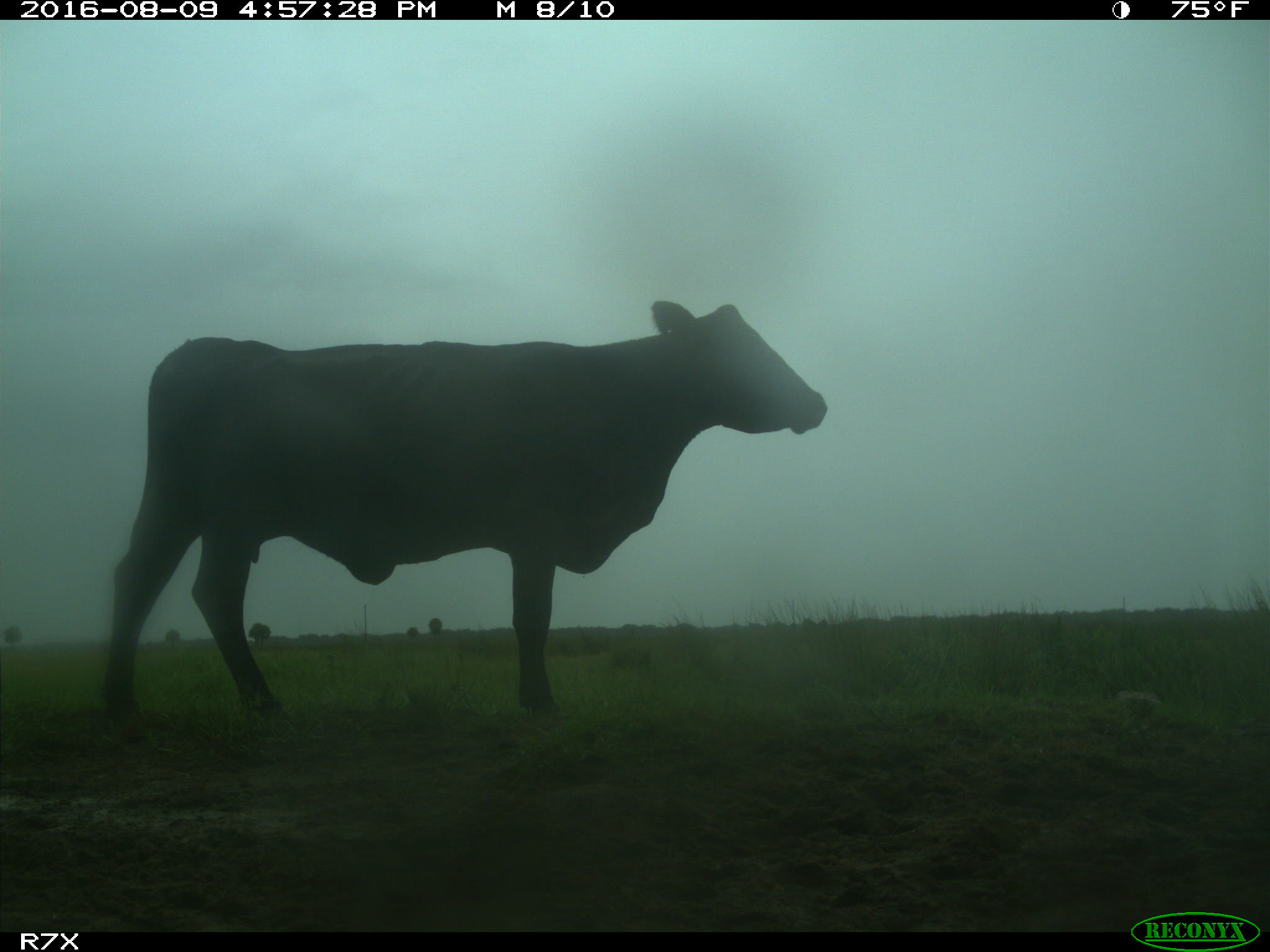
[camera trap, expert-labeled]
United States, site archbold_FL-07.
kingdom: Animalia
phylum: Chordata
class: Mammalia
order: Artiodactyla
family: Bovidae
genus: Bos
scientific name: Bos taurus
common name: domestic cow